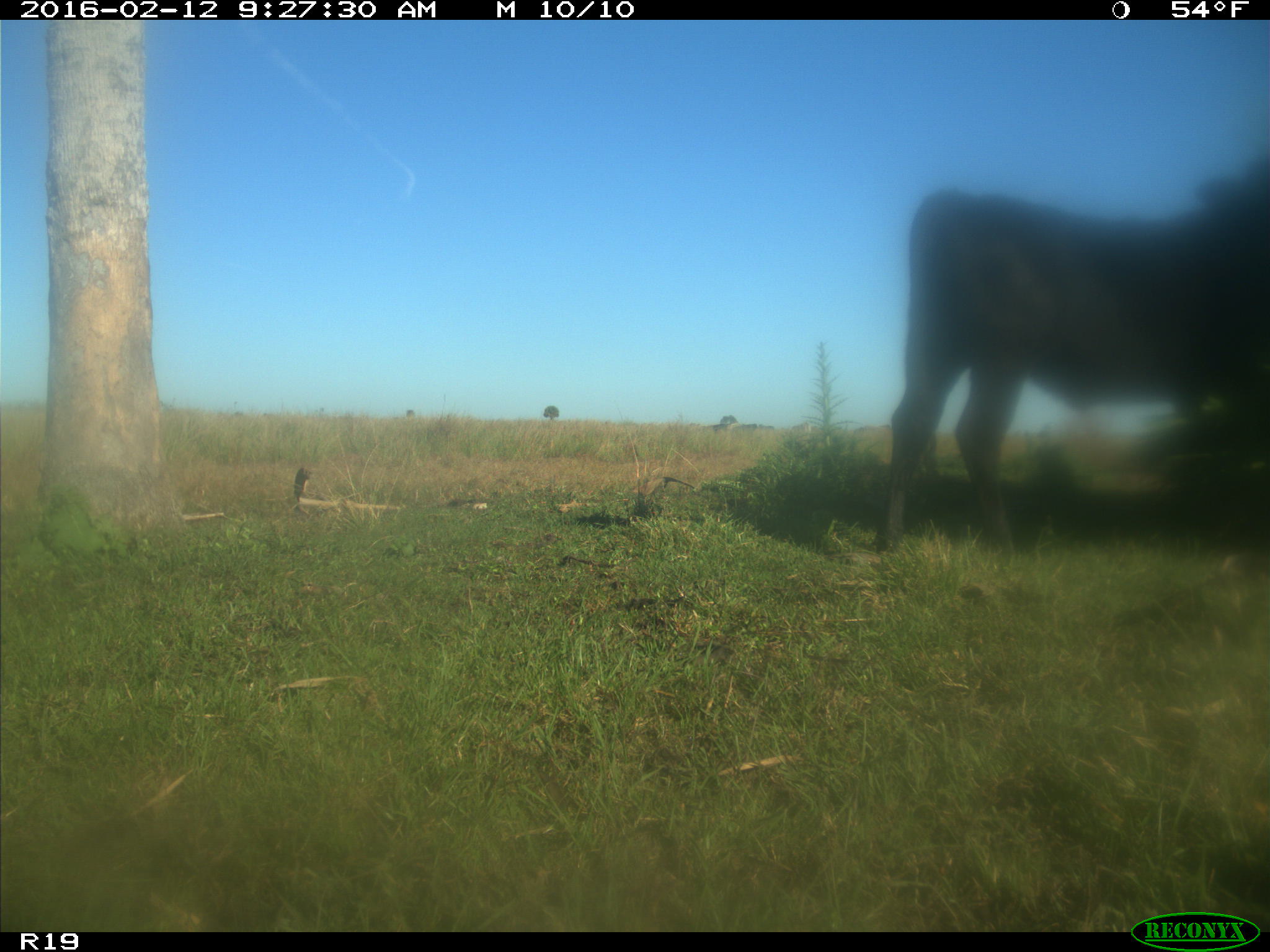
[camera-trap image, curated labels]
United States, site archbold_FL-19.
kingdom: Animalia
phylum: Chordata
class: Mammalia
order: Artiodactyla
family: Bovidae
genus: Bos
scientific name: Bos taurus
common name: domestic cow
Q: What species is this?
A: Bos taurus (domestic cow).